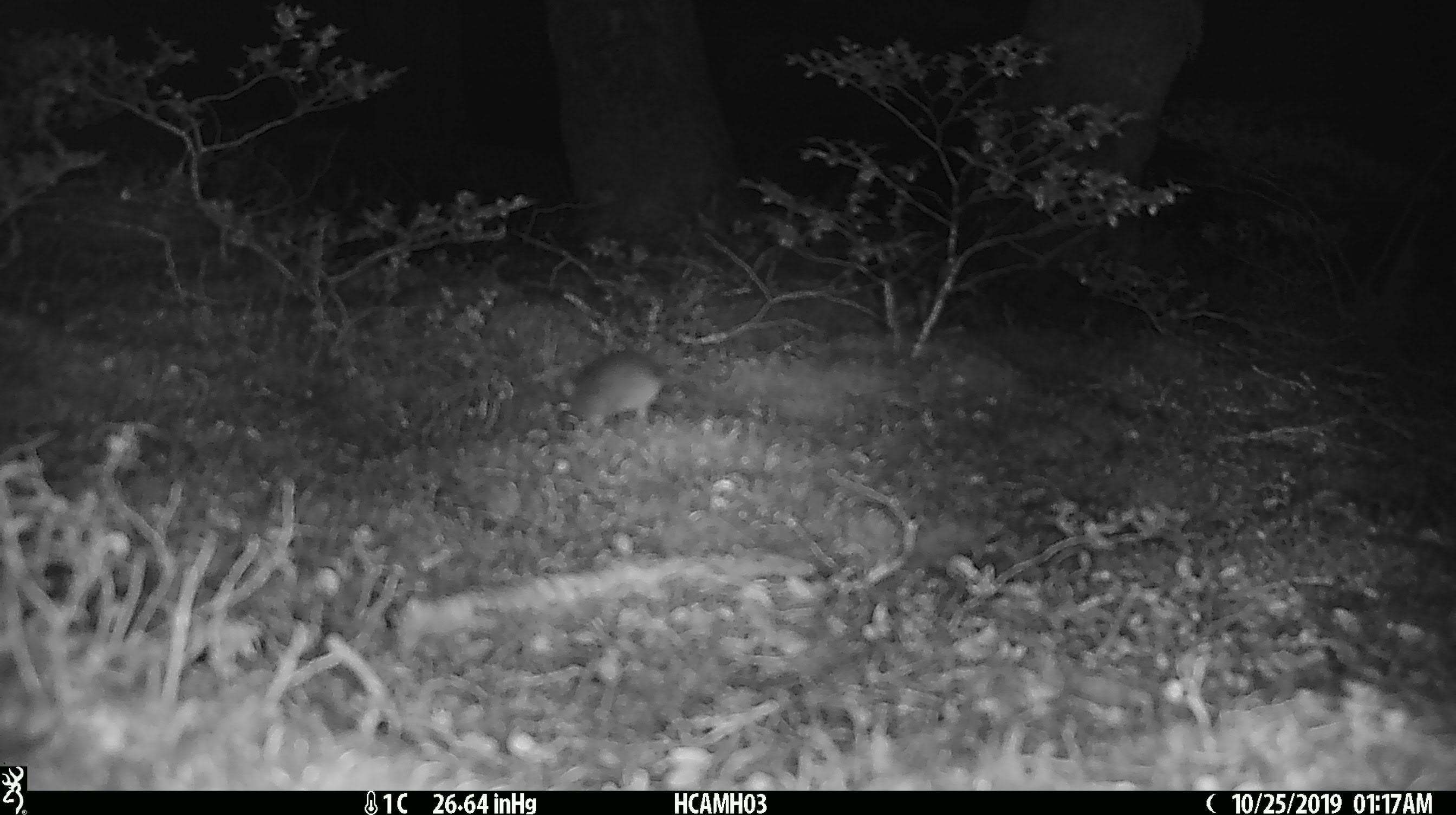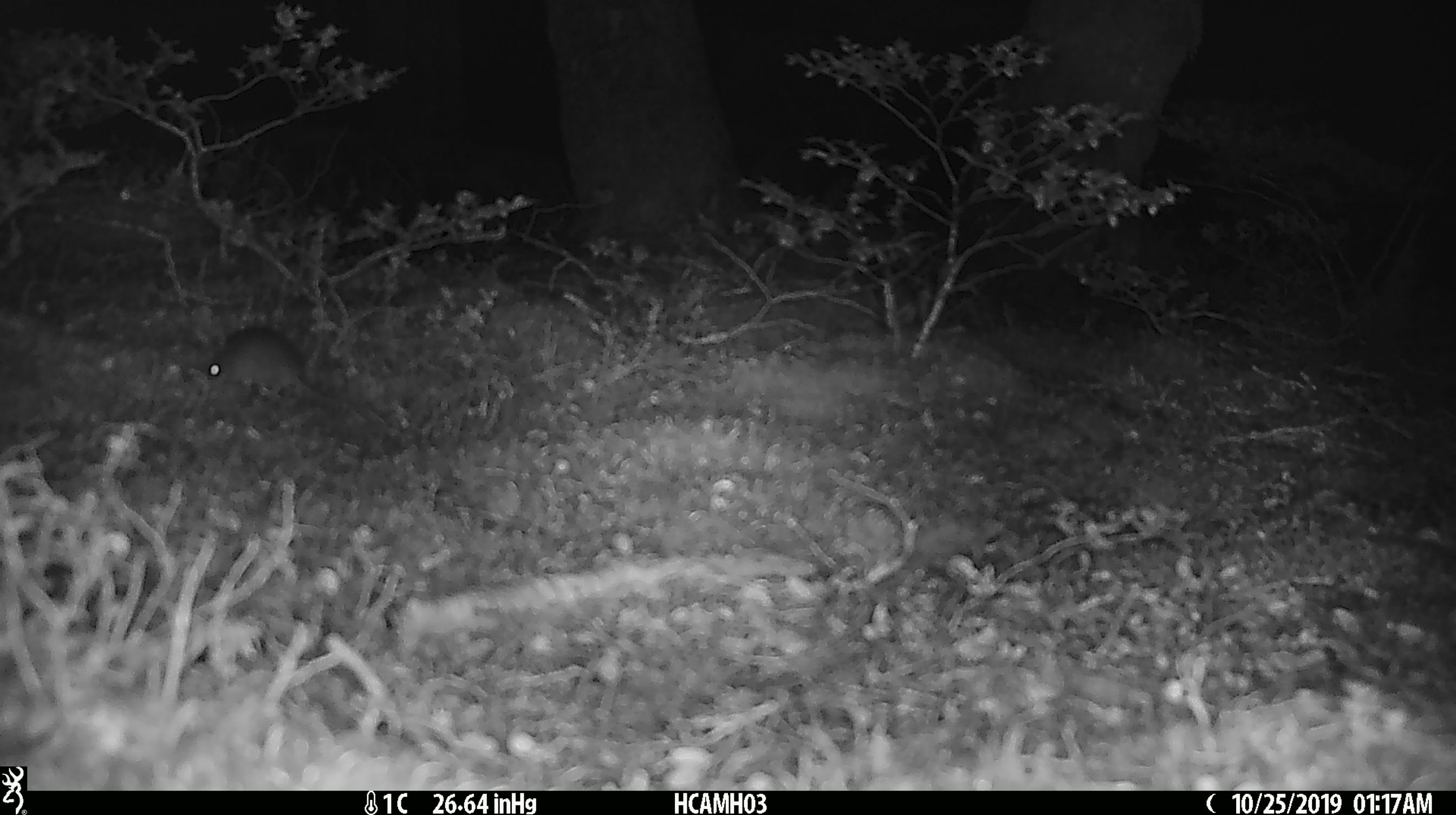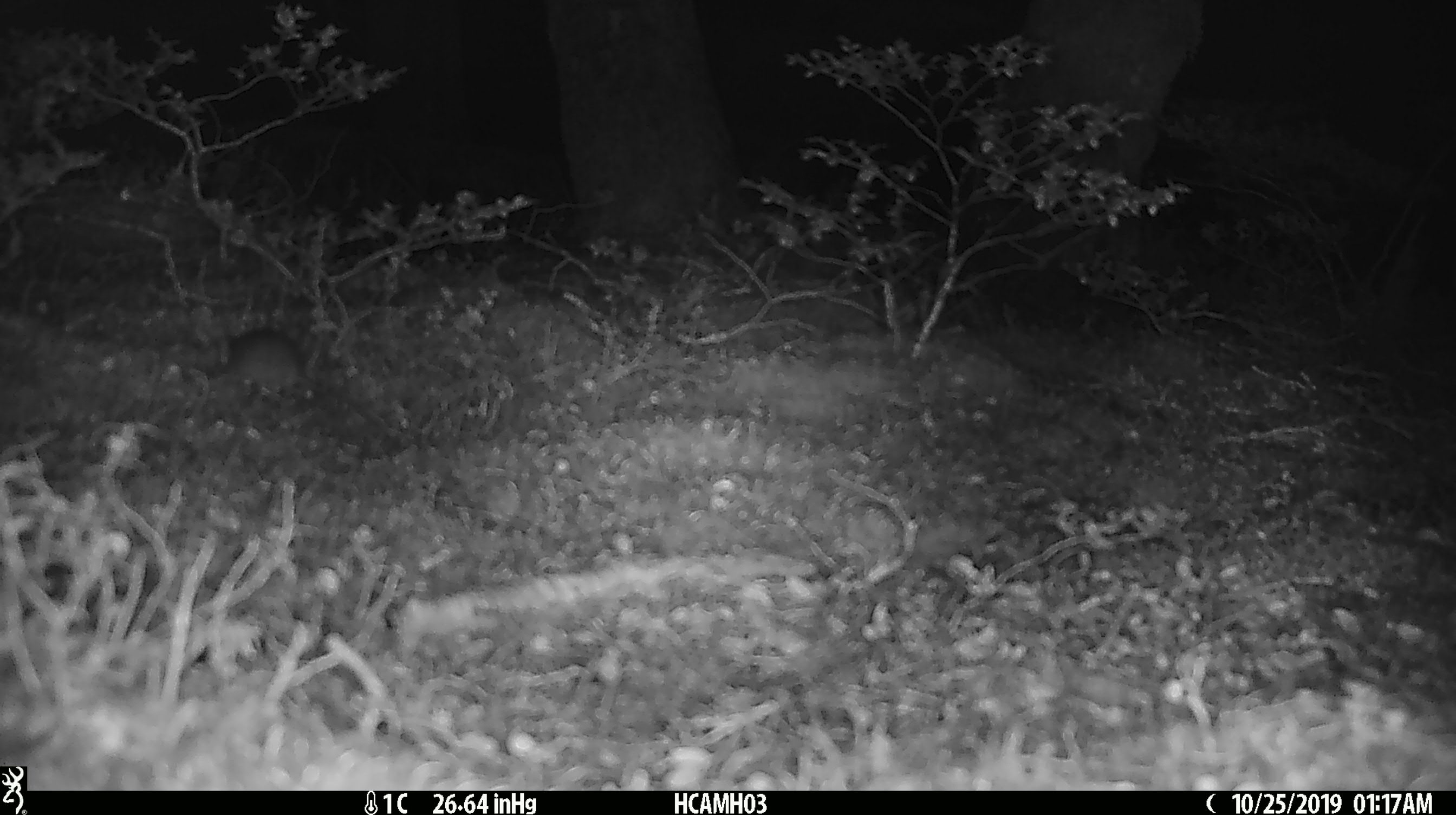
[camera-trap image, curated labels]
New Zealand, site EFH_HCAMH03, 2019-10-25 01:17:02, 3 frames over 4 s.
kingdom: Animalia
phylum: Chordata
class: Mammalia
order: Rodentia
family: Muridae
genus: Mus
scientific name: Mus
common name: mouse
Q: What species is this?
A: Mouse (Mus).